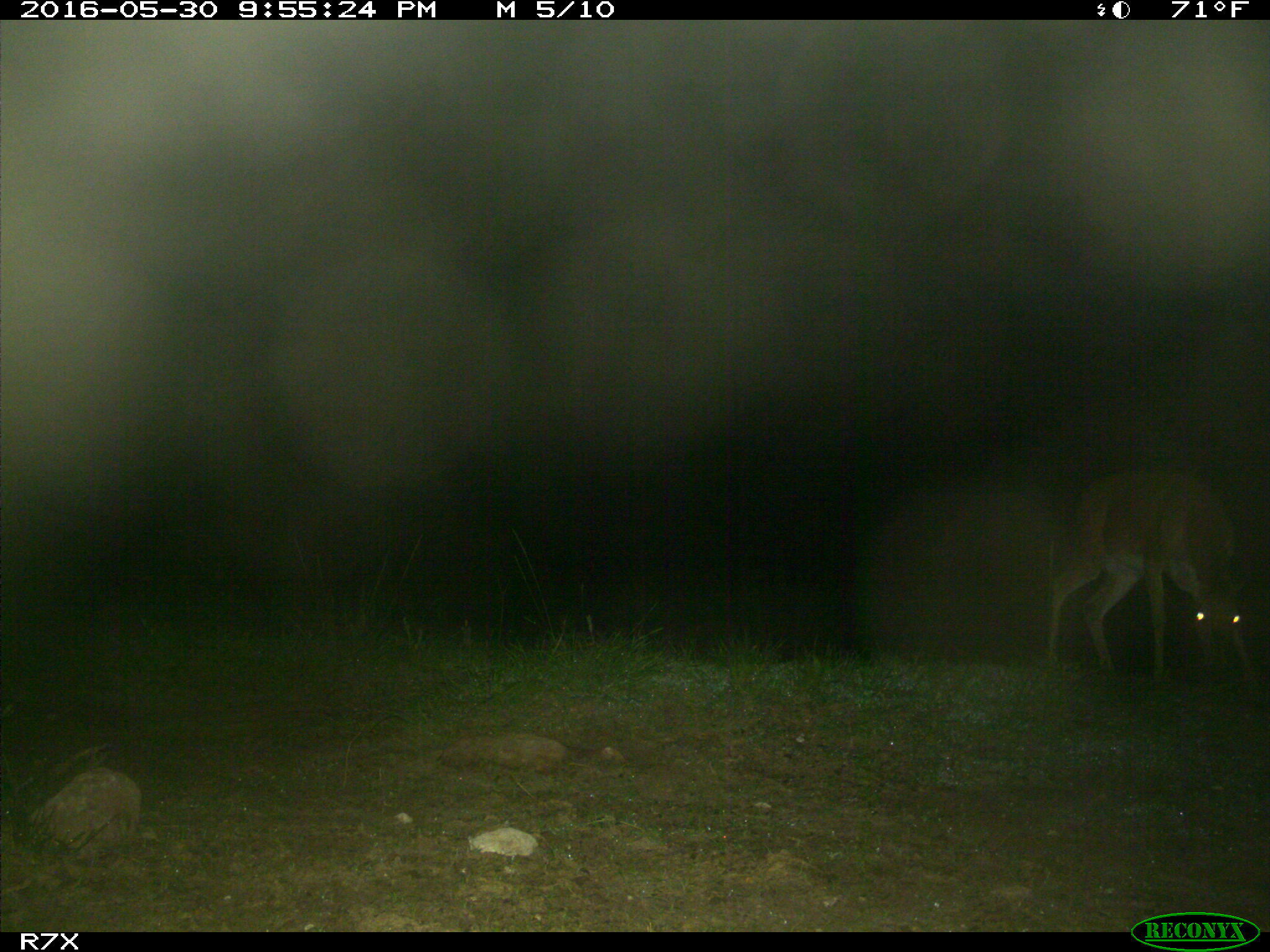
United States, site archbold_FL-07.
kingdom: Animalia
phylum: Chordata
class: Mammalia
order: Artiodactyla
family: Cervidae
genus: Odocoileus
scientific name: Odocoileus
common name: deer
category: unidentified deer